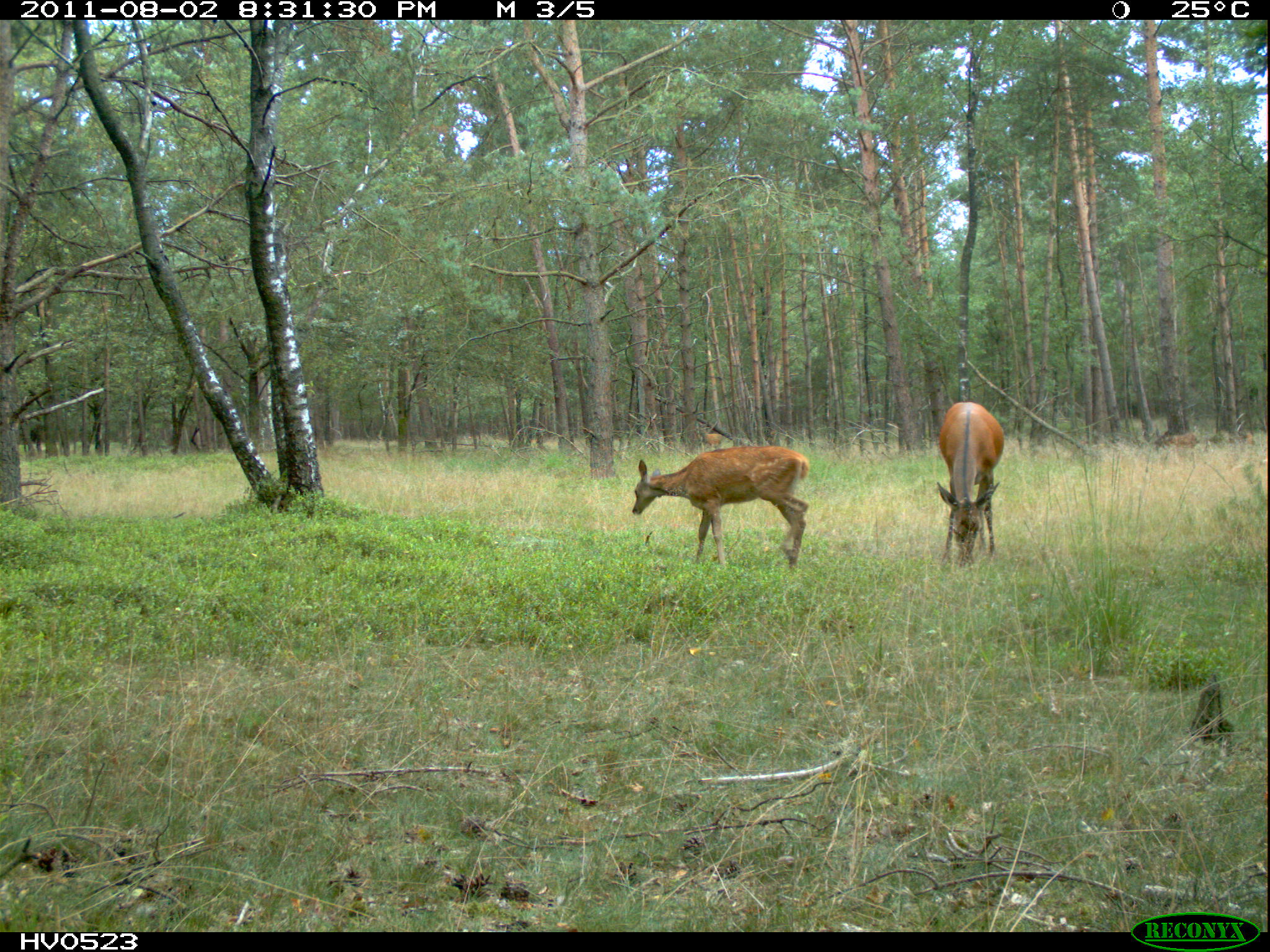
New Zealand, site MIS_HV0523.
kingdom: Animalia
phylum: Chordata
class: Mammalia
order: Artiodactyla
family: Cervidae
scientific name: Cervidae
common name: deer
Deer (Cervidae).